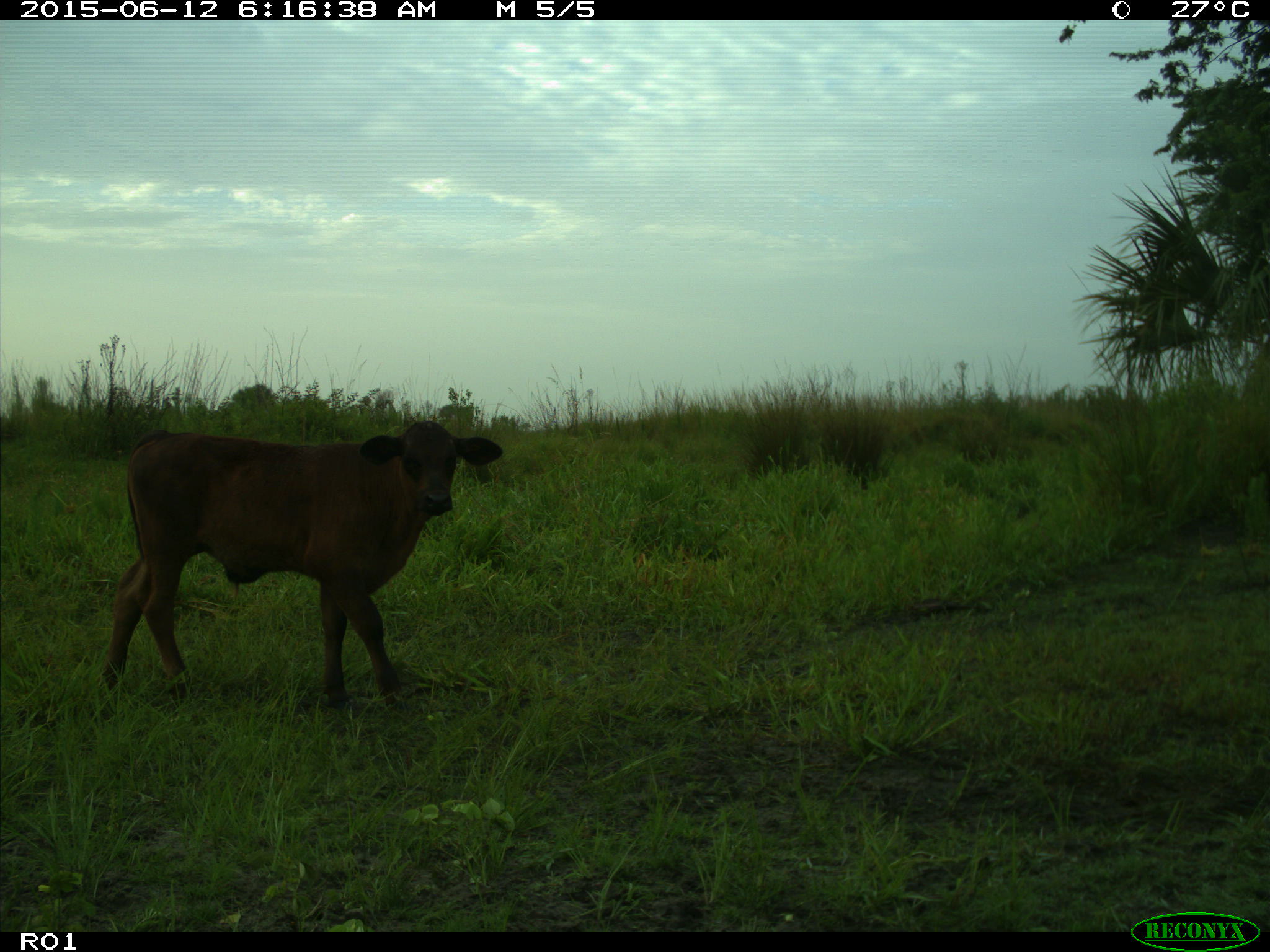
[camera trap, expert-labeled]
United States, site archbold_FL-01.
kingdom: Animalia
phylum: Chordata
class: Mammalia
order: Artiodactyla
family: Bovidae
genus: Bos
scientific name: Bos taurus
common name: domestic cow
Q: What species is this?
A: Bos taurus (domestic cow).